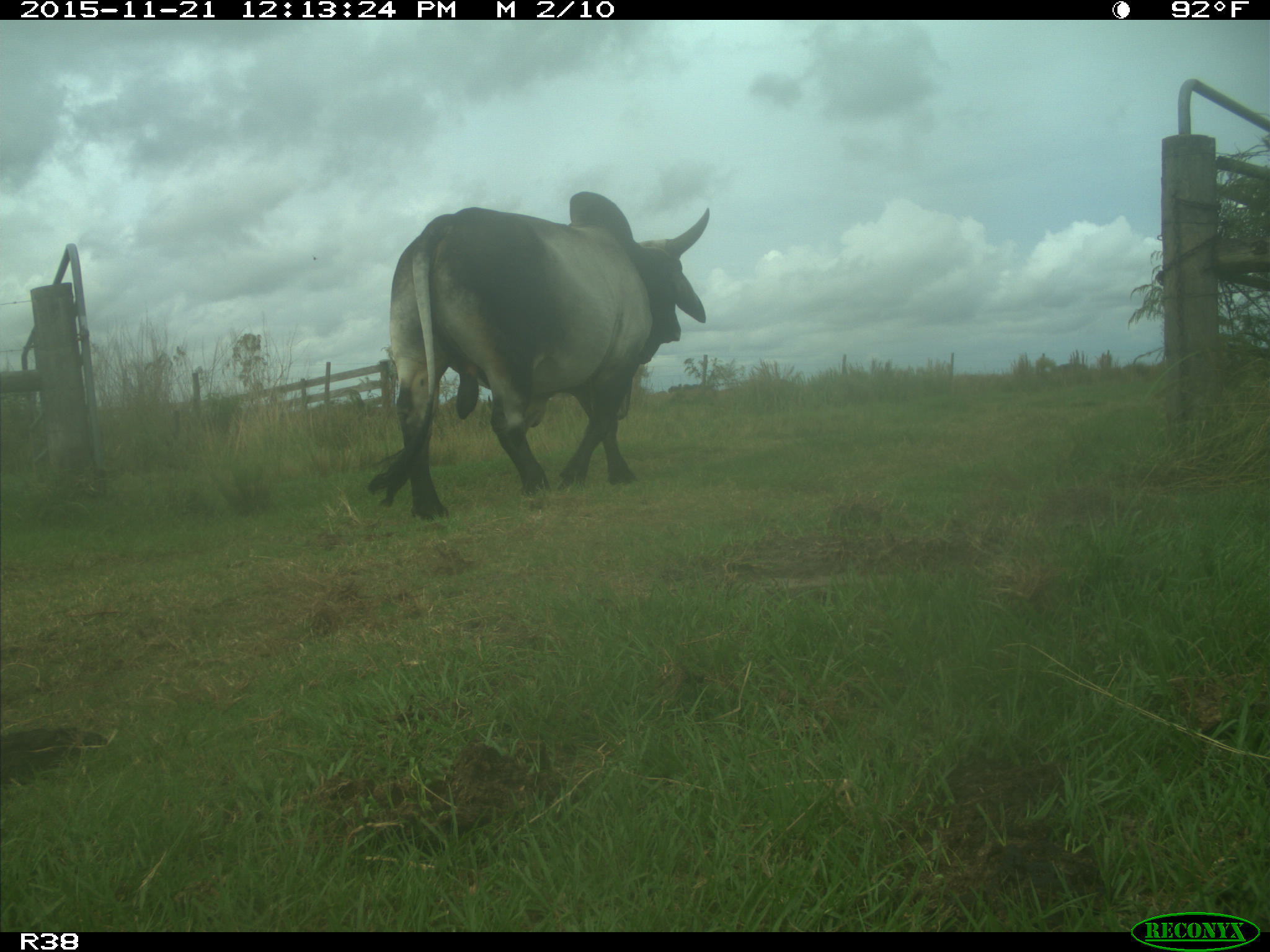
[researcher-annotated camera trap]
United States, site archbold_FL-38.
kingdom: Animalia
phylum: Chordata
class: Mammalia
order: Artiodactyla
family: Bovidae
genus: Bos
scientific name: Bos taurus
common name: domestic cow